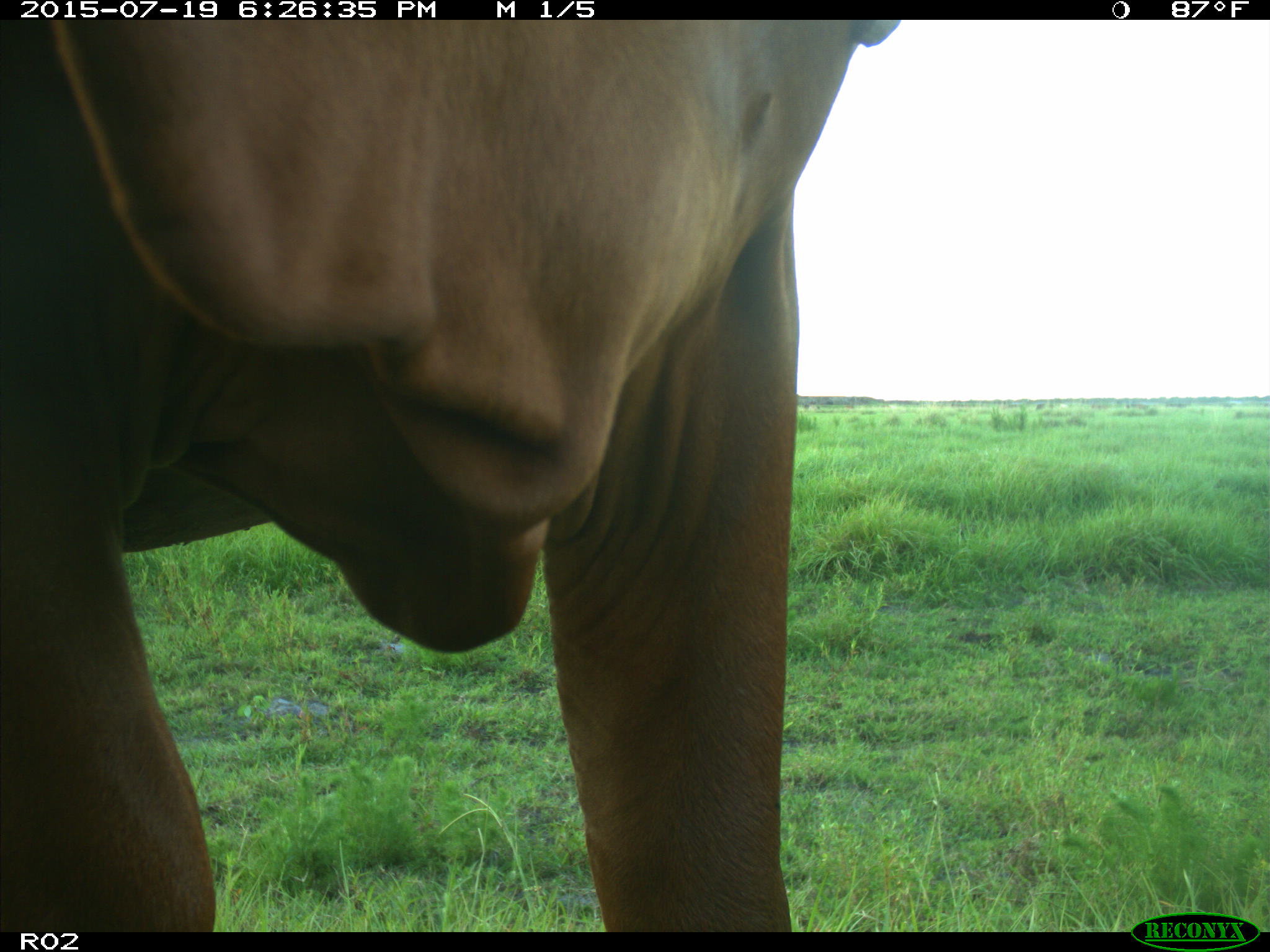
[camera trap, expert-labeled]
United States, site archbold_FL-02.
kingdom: Animalia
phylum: Chordata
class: Mammalia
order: Artiodactyla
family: Bovidae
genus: Bos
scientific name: Bos taurus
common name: domestic cow